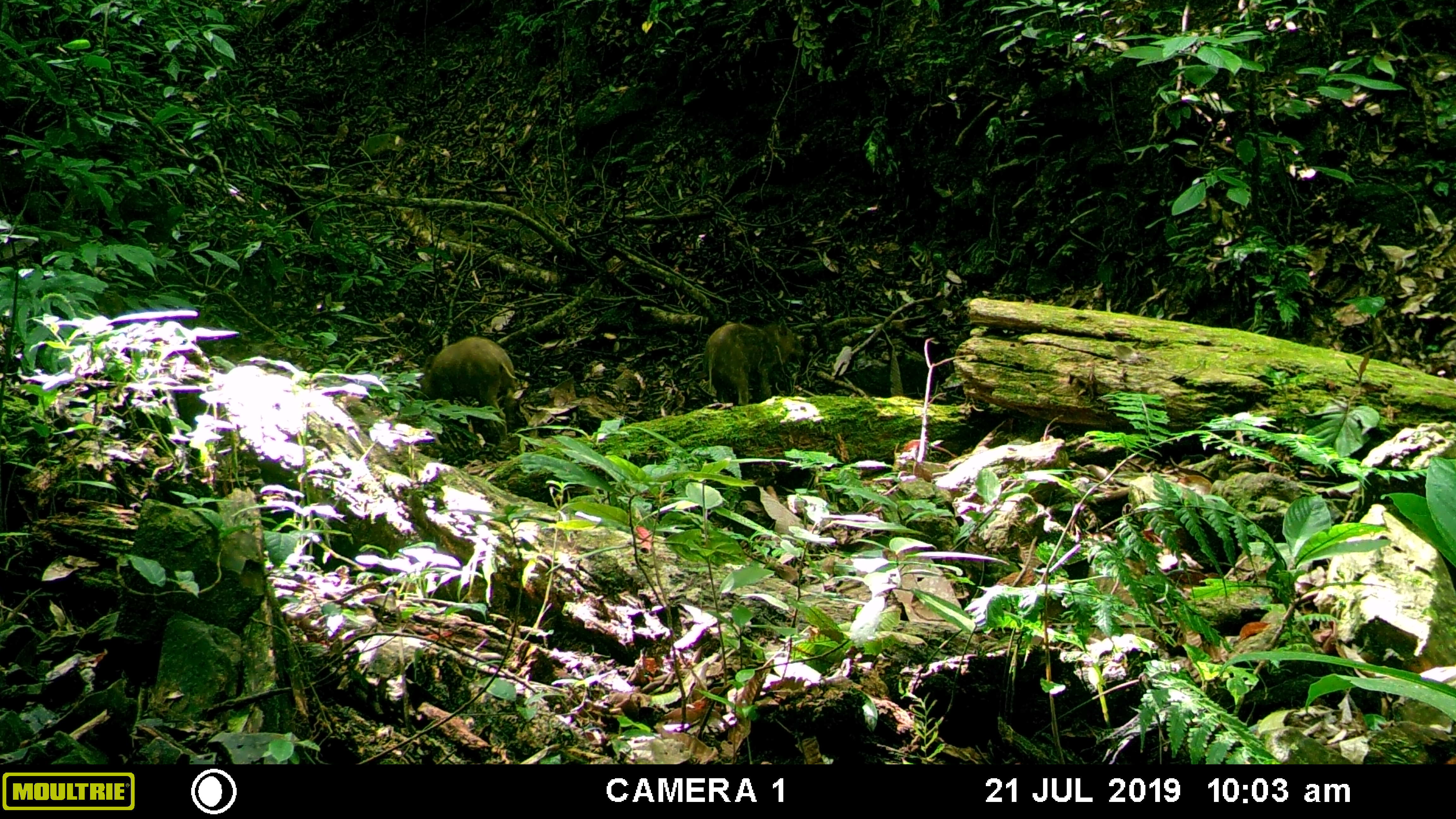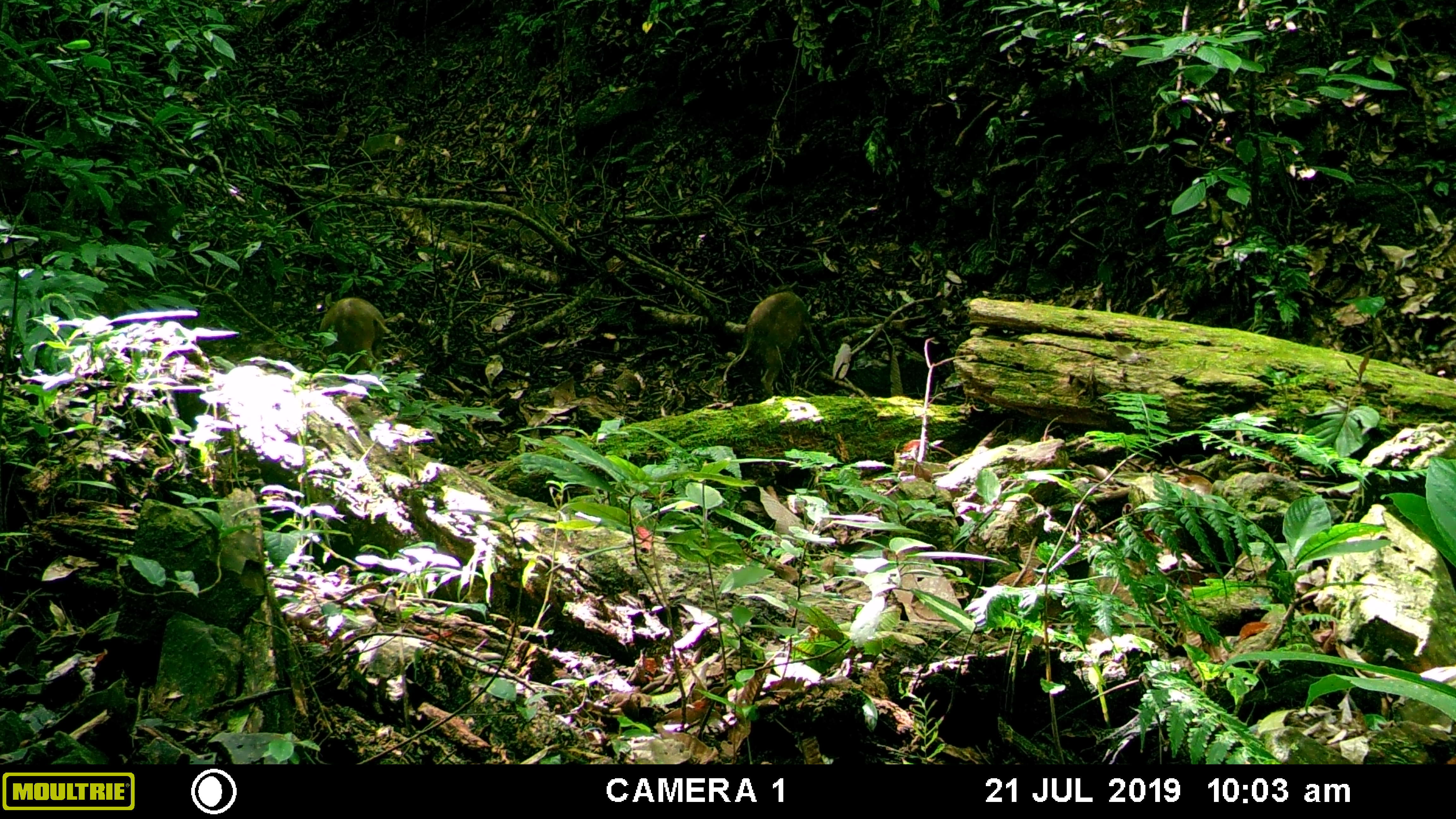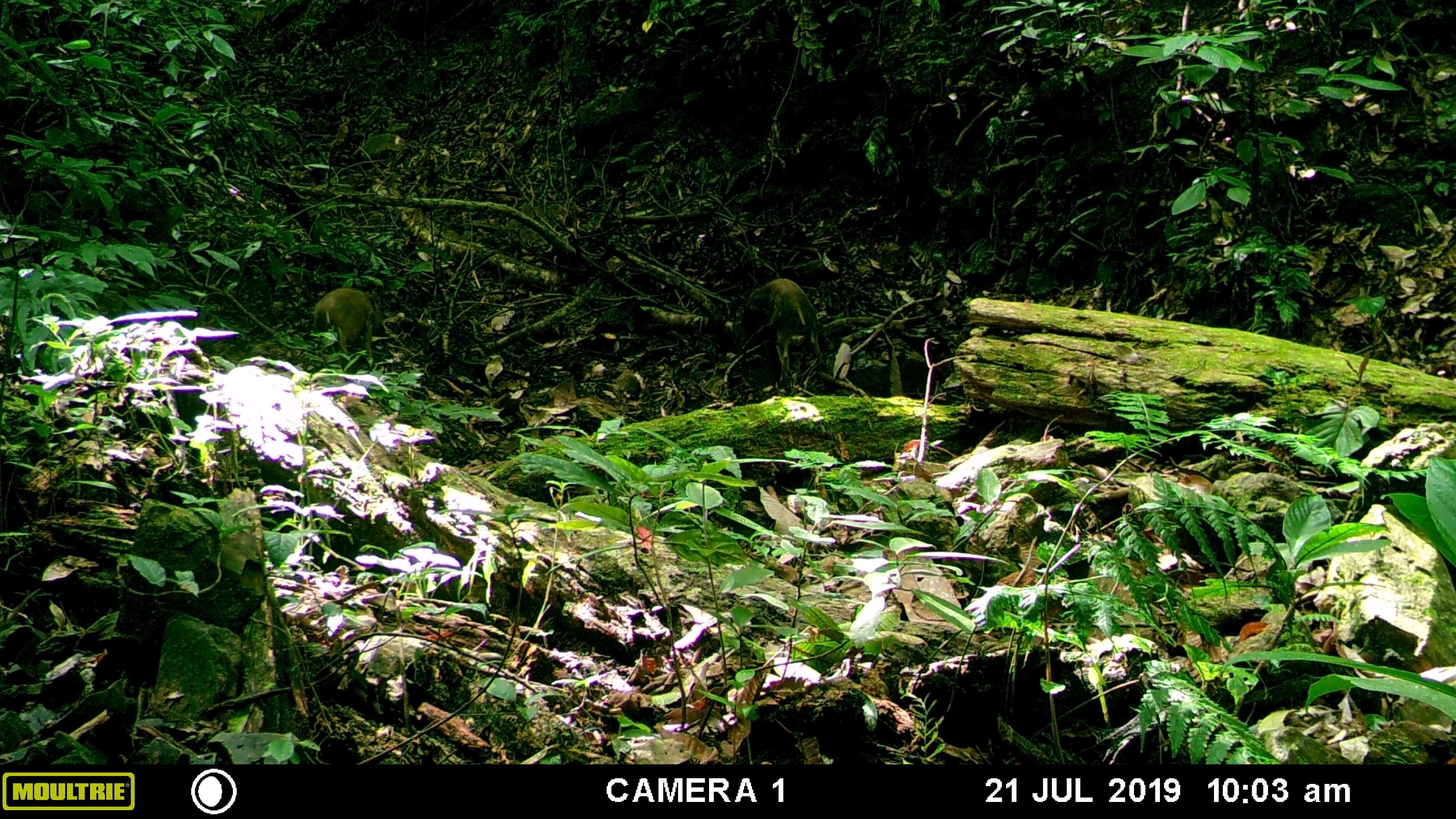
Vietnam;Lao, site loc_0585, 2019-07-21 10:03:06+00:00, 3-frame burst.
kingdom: Animalia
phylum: Chordata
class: Mammalia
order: Artiodactyla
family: Suidae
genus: Sus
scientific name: Sus scrofa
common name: eurasian wild pig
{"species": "eurasian wild pig (Sus scrofa)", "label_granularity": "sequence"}